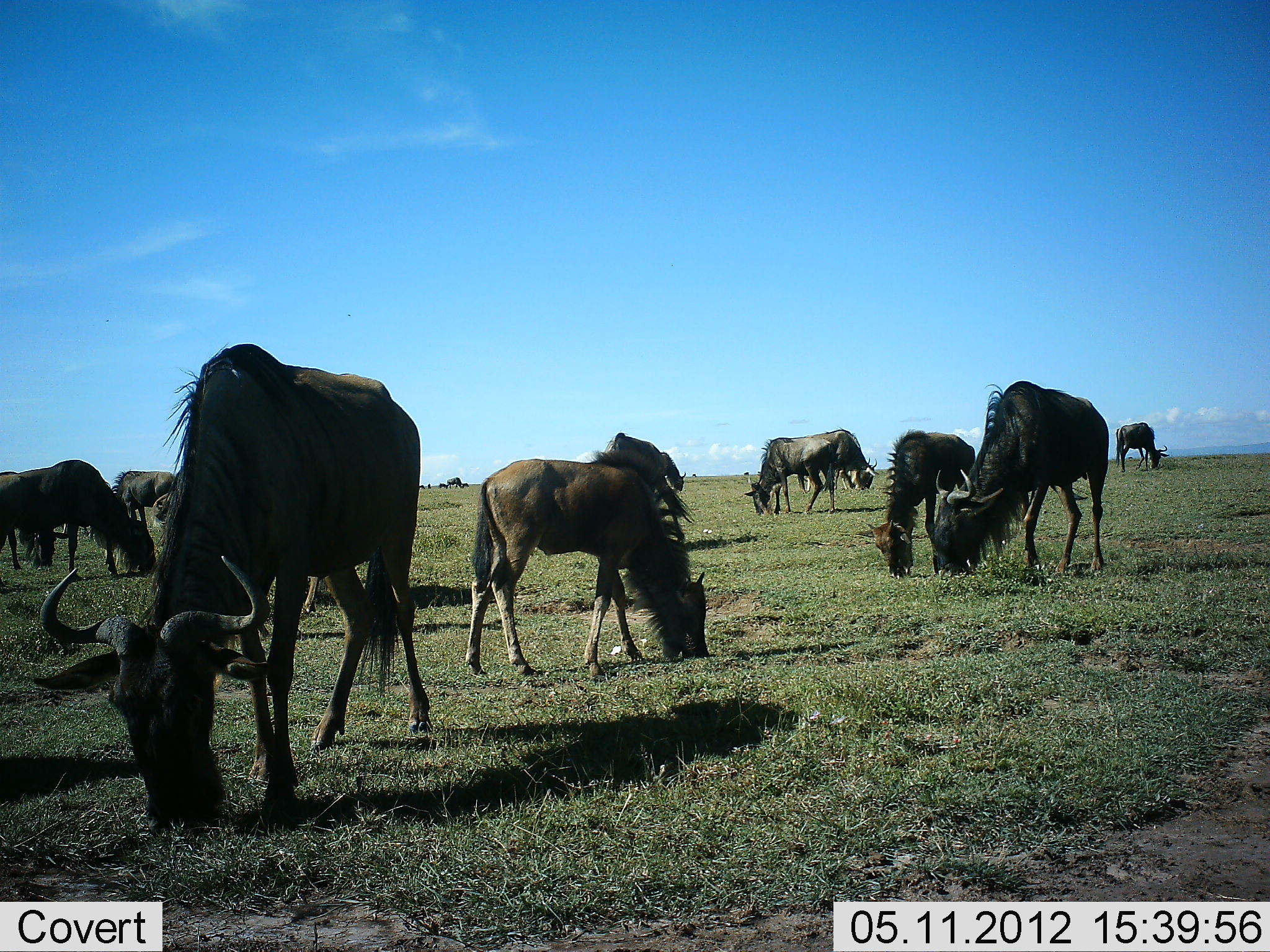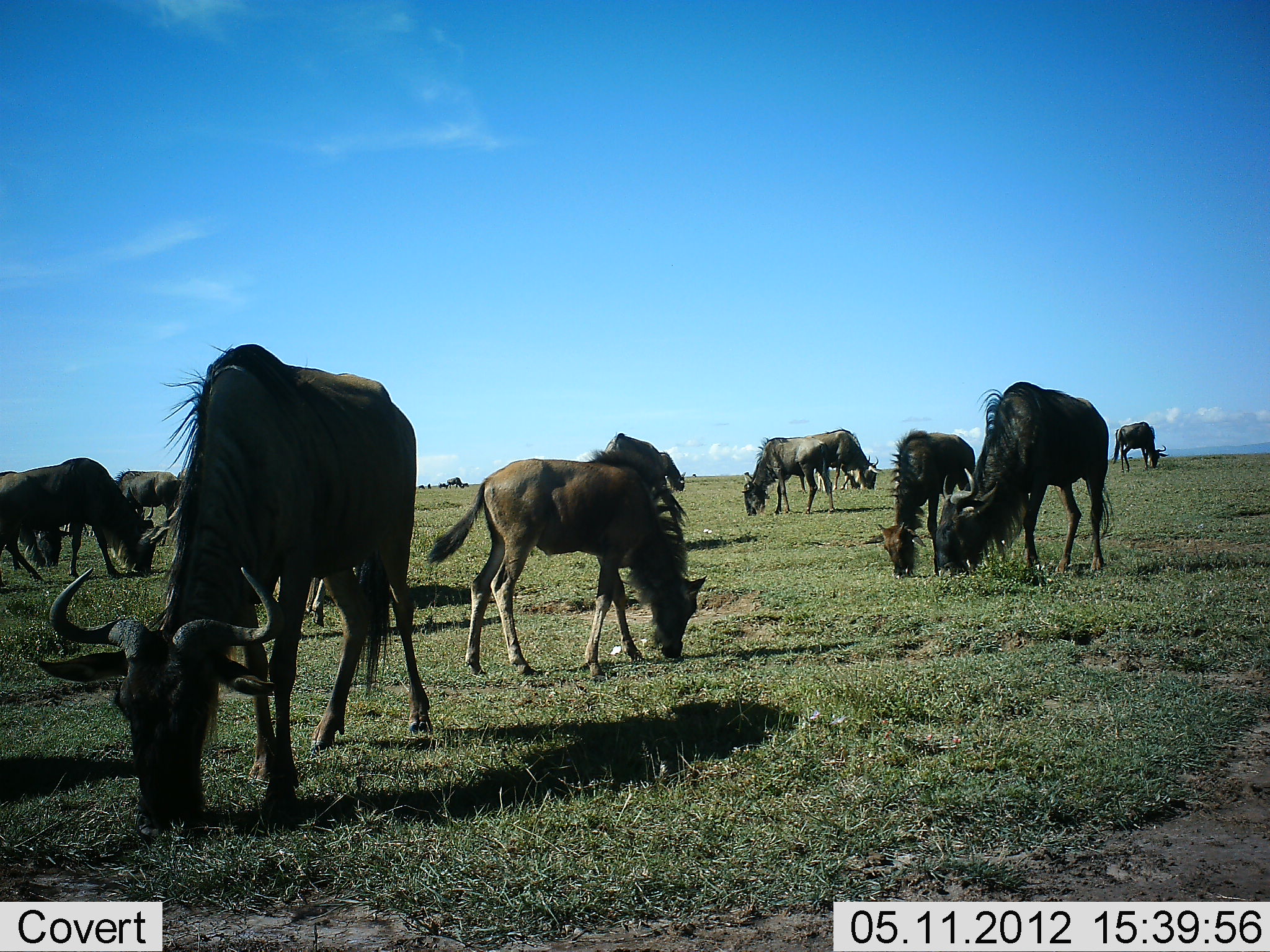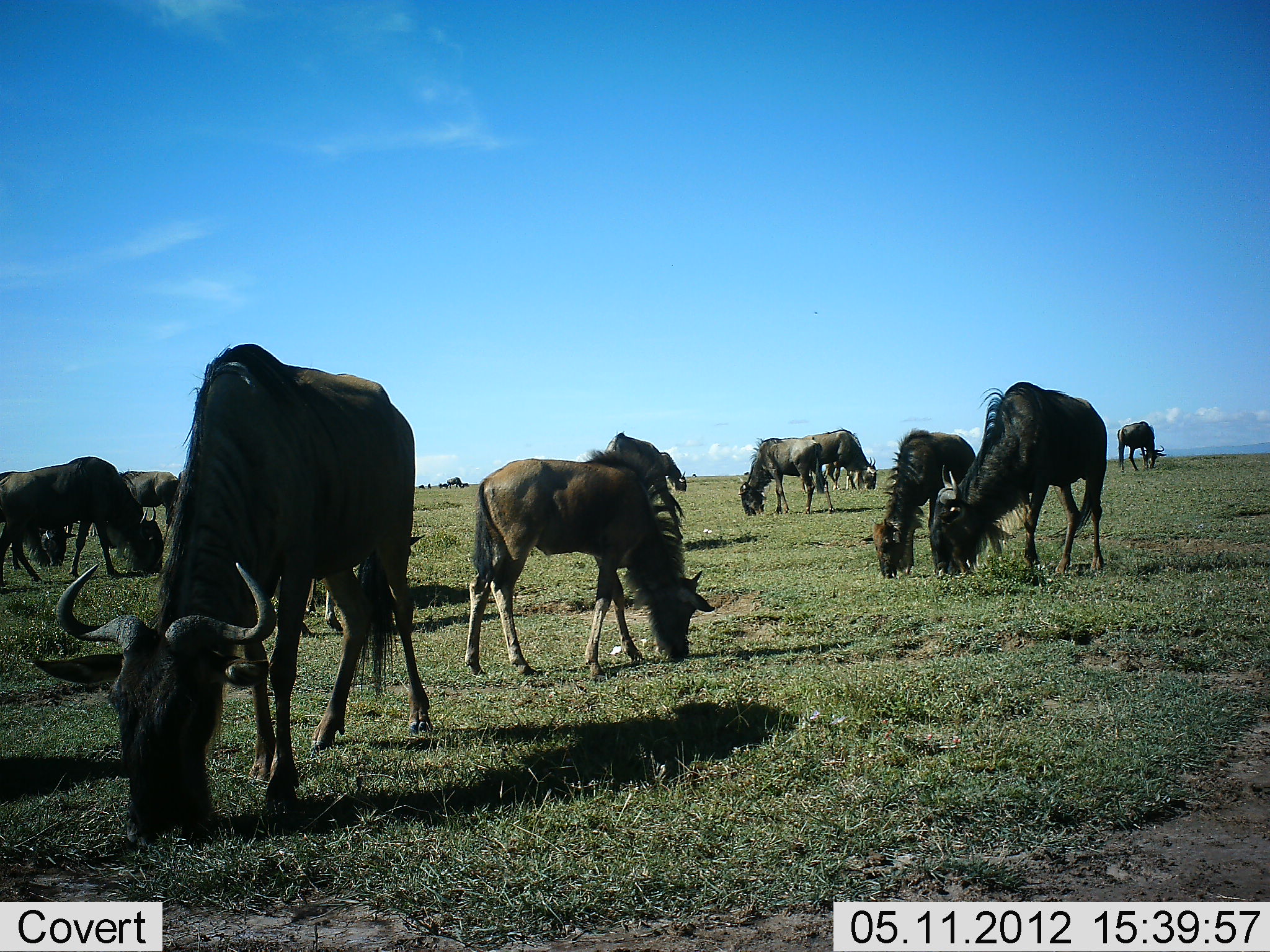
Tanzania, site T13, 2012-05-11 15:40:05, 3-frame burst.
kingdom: Animalia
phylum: Chordata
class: Mammalia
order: Artiodactyla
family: Bovidae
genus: Connochaetes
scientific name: Connochaetes taurinus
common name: blue wildebeest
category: wildebeest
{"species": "wildebeest (blue wildebeest) (Connochaetes taurinus)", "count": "11-50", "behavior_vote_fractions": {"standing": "20%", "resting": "0%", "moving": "0%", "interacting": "0%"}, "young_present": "40%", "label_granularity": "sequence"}